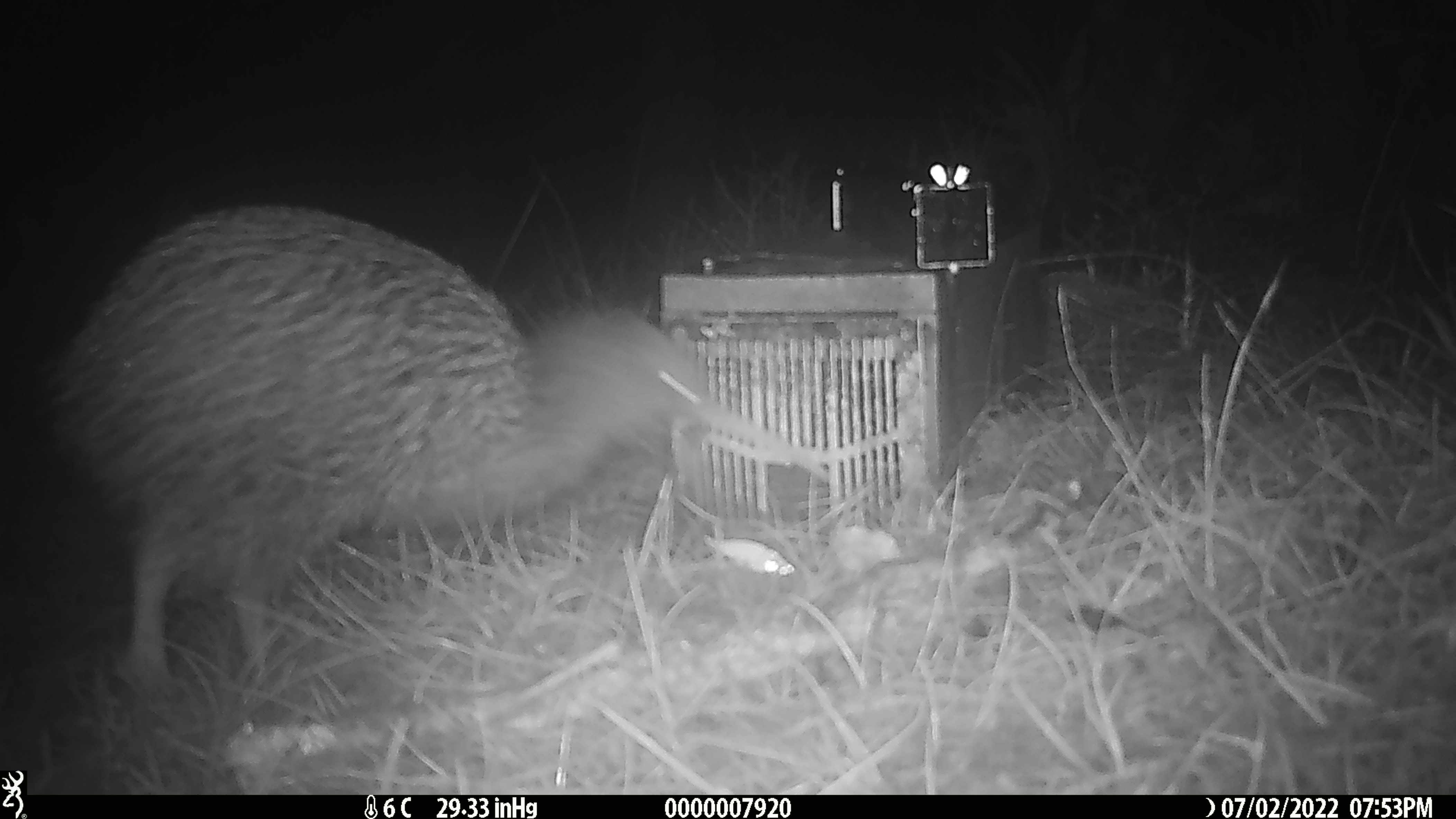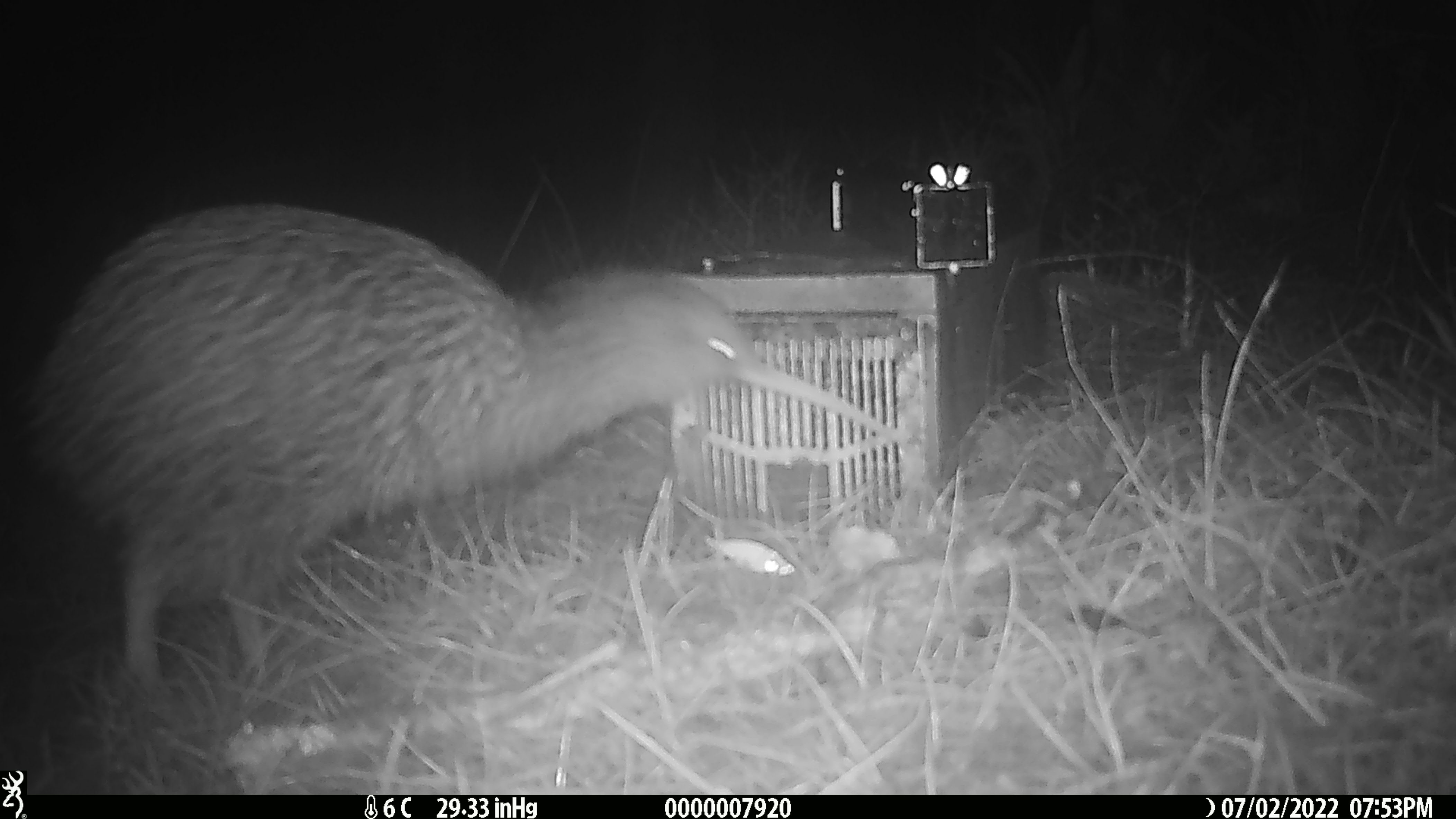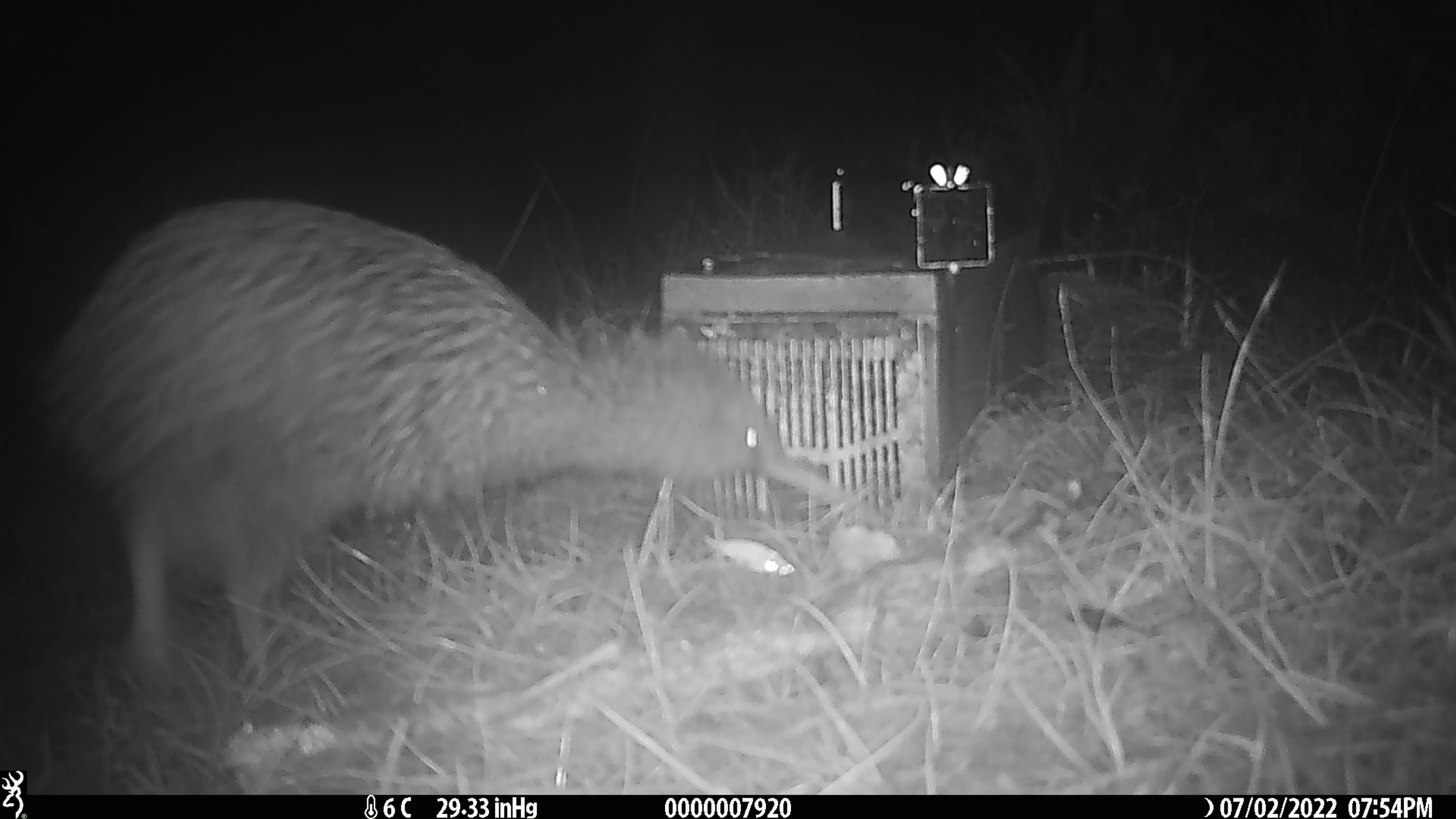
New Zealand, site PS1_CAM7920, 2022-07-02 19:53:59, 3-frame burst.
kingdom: Animalia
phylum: Chordata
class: Aves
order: Apterygiformes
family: Apterygidae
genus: Apteryx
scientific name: Apteryx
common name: kiwi